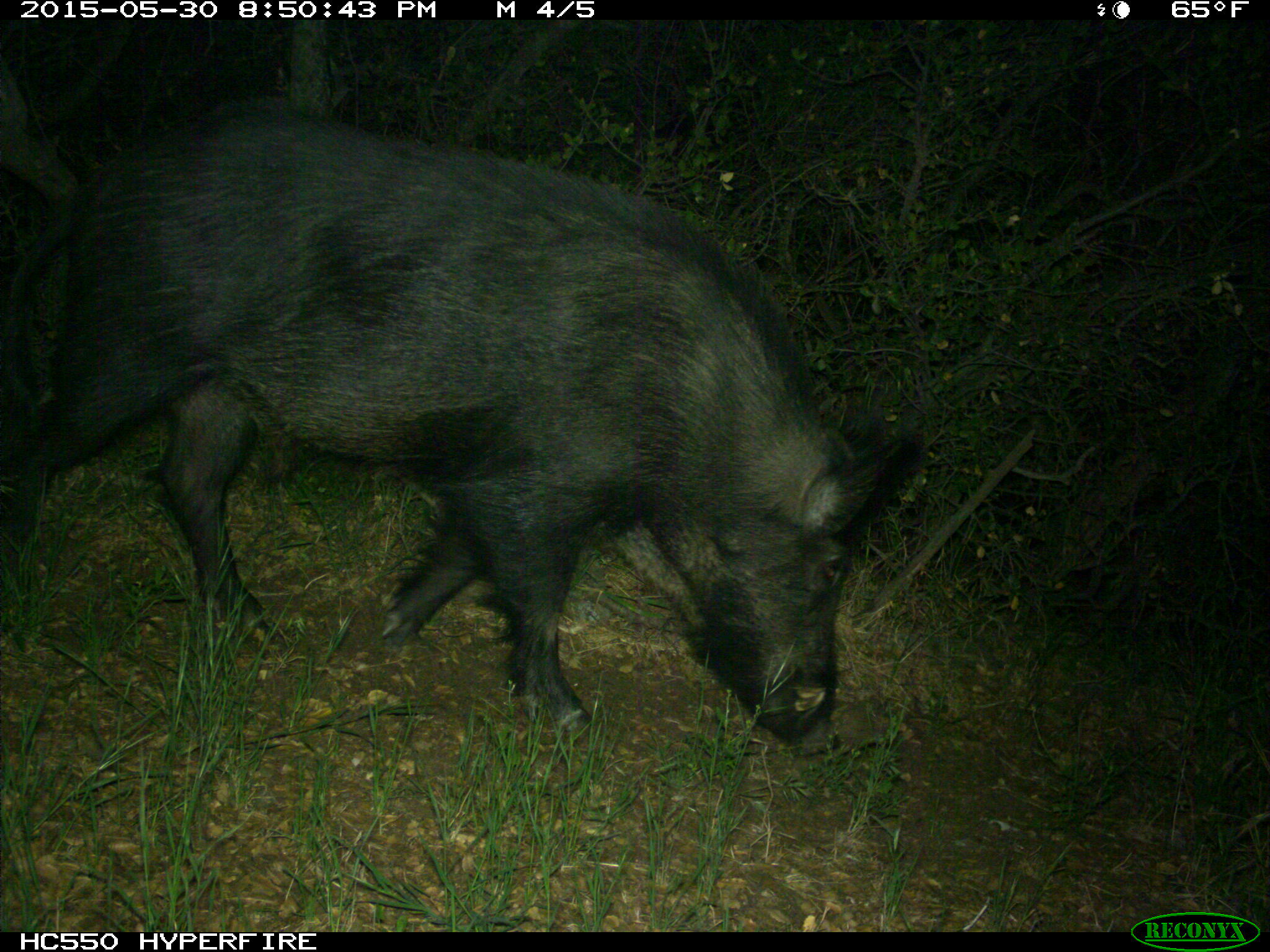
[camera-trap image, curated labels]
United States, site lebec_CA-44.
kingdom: Animalia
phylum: Chordata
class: Mammalia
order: Artiodactyla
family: Suidae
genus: Sus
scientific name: Sus scrofa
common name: wild boar